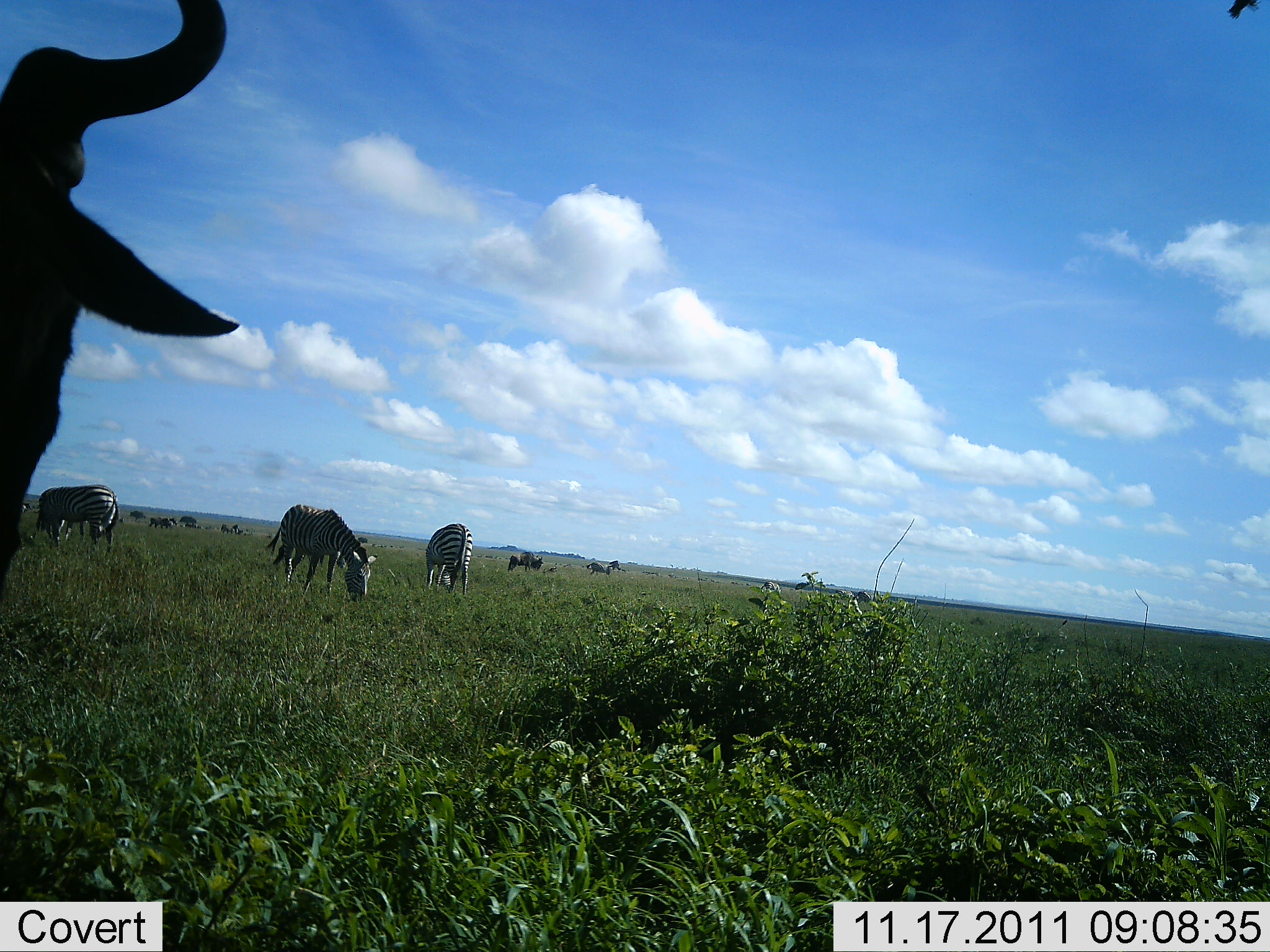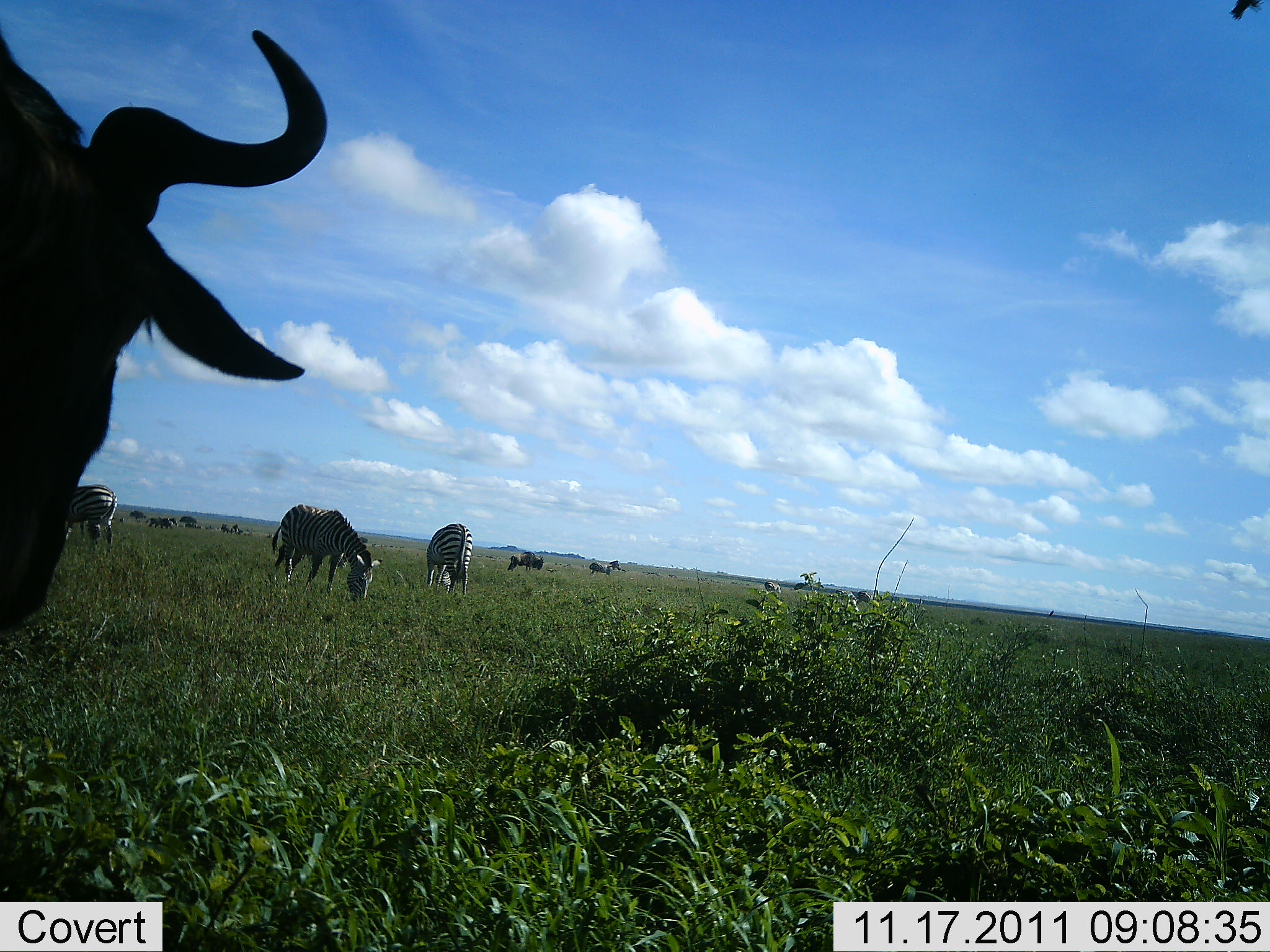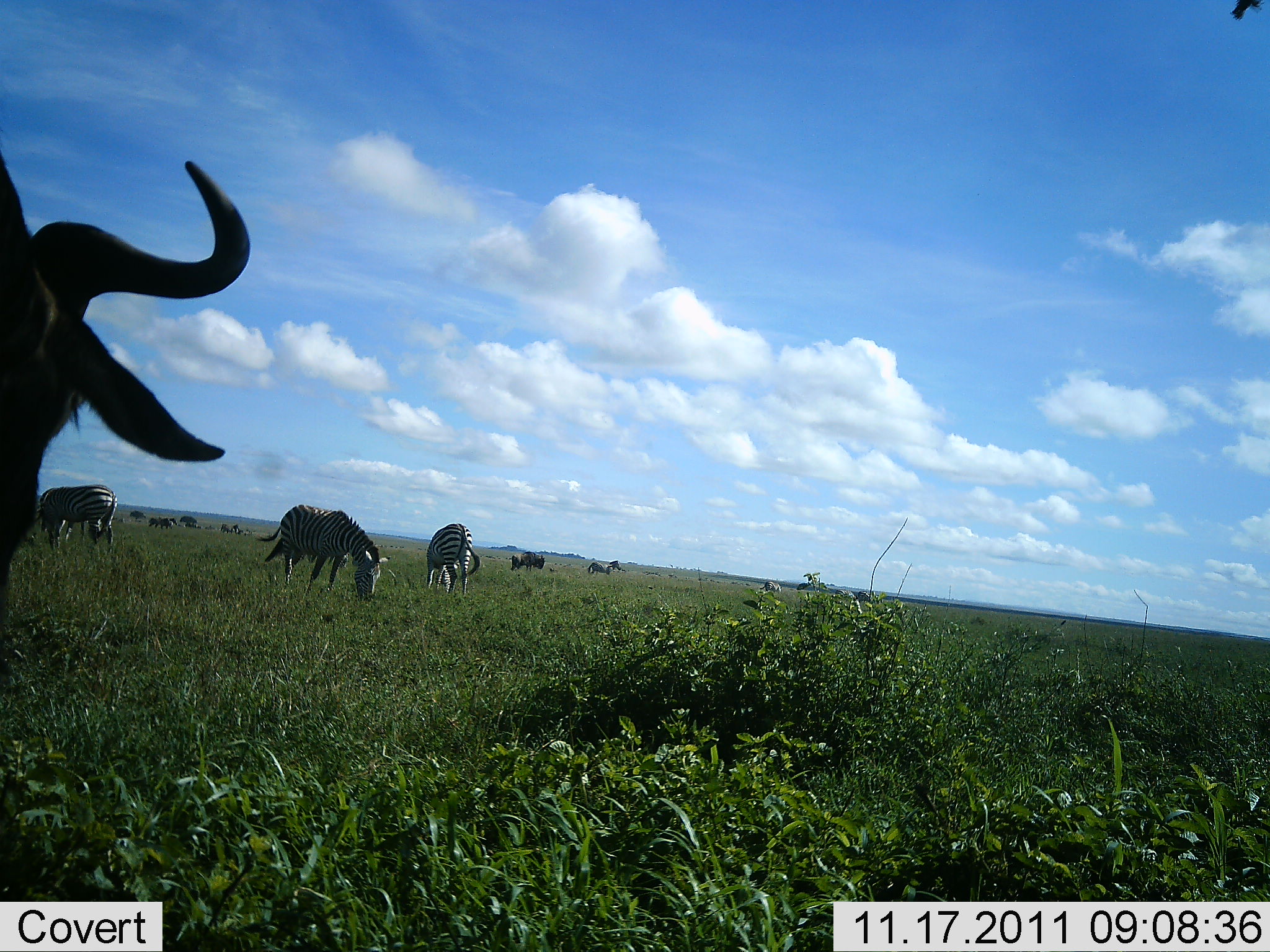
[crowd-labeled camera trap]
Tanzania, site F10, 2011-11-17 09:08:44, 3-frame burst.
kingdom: Animalia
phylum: Chordata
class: Mammalia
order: Artiodactyla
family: Bovidae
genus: Connochaetes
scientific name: Connochaetes taurinus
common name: blue wildebeest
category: wildebeest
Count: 1.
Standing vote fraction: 82%.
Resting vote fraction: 0%.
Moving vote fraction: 0%.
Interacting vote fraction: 0%.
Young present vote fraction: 0%.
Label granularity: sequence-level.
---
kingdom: Animalia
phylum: Chordata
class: Mammalia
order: Perissodactyla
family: Equidae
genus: Equus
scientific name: Equus quagga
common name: plains zebra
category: zebra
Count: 3.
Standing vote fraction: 25%.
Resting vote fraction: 0%.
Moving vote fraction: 0%.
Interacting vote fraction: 0%.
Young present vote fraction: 0%.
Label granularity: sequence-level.